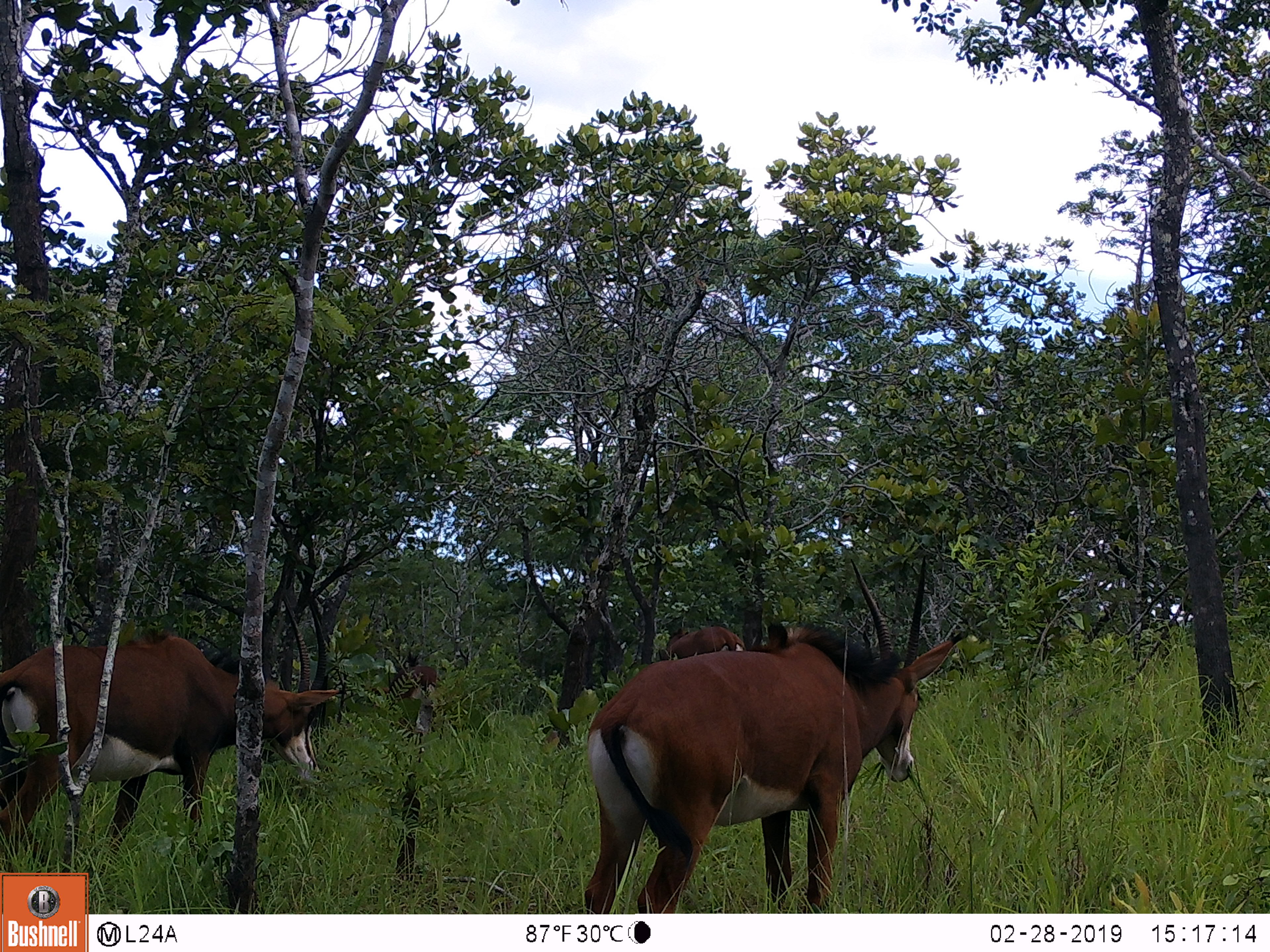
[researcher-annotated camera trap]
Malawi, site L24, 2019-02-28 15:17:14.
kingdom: Animalia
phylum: Chordata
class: Mammalia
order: Artiodactyla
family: Bovidae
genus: Hippotragus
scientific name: Hippotragus niger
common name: sable antelope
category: sable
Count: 4.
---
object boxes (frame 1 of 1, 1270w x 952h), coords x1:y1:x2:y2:
sable: 578:549:964:908; 0:554:344:868; 379:644:443:735; 654:610:751:663